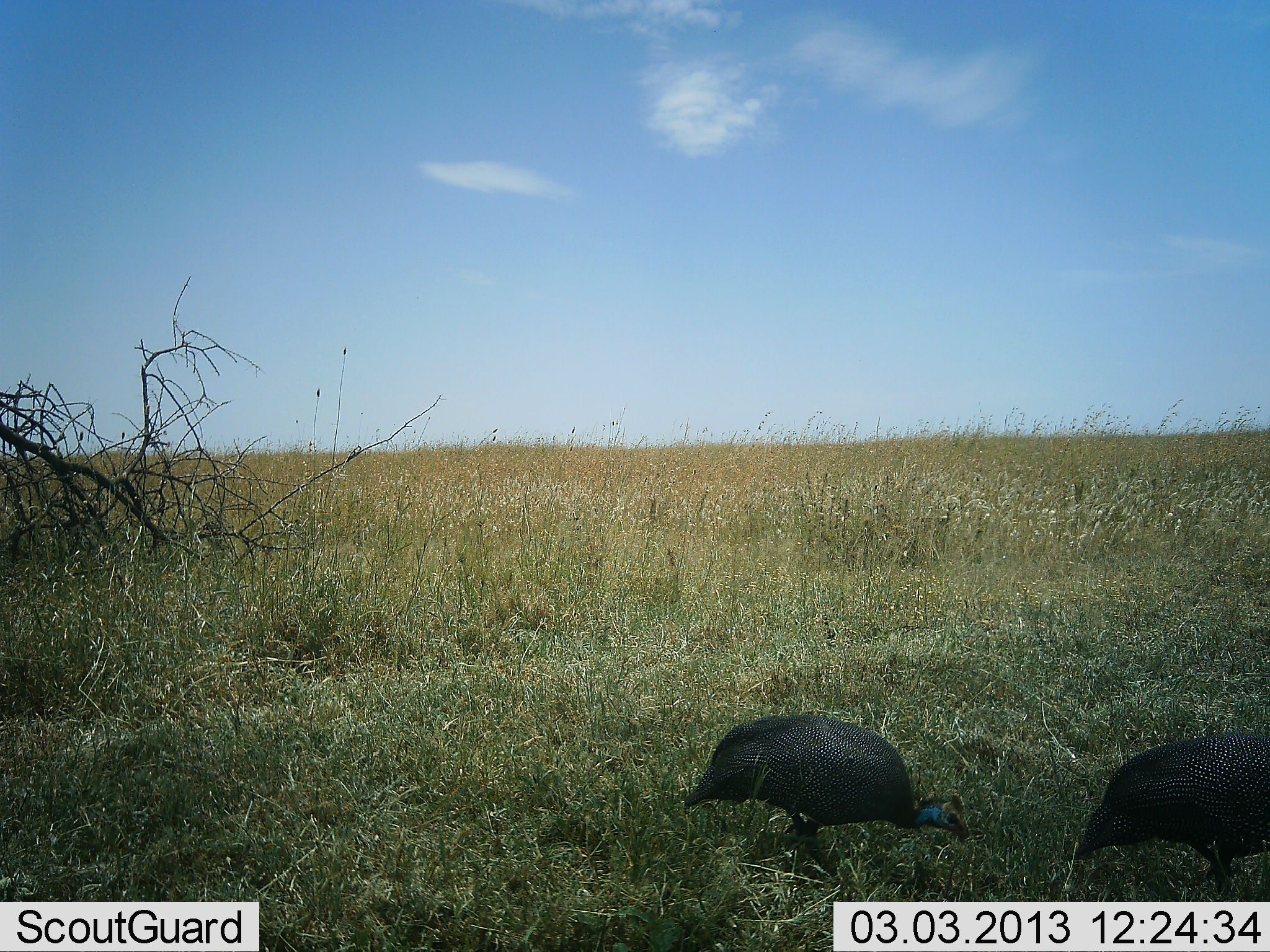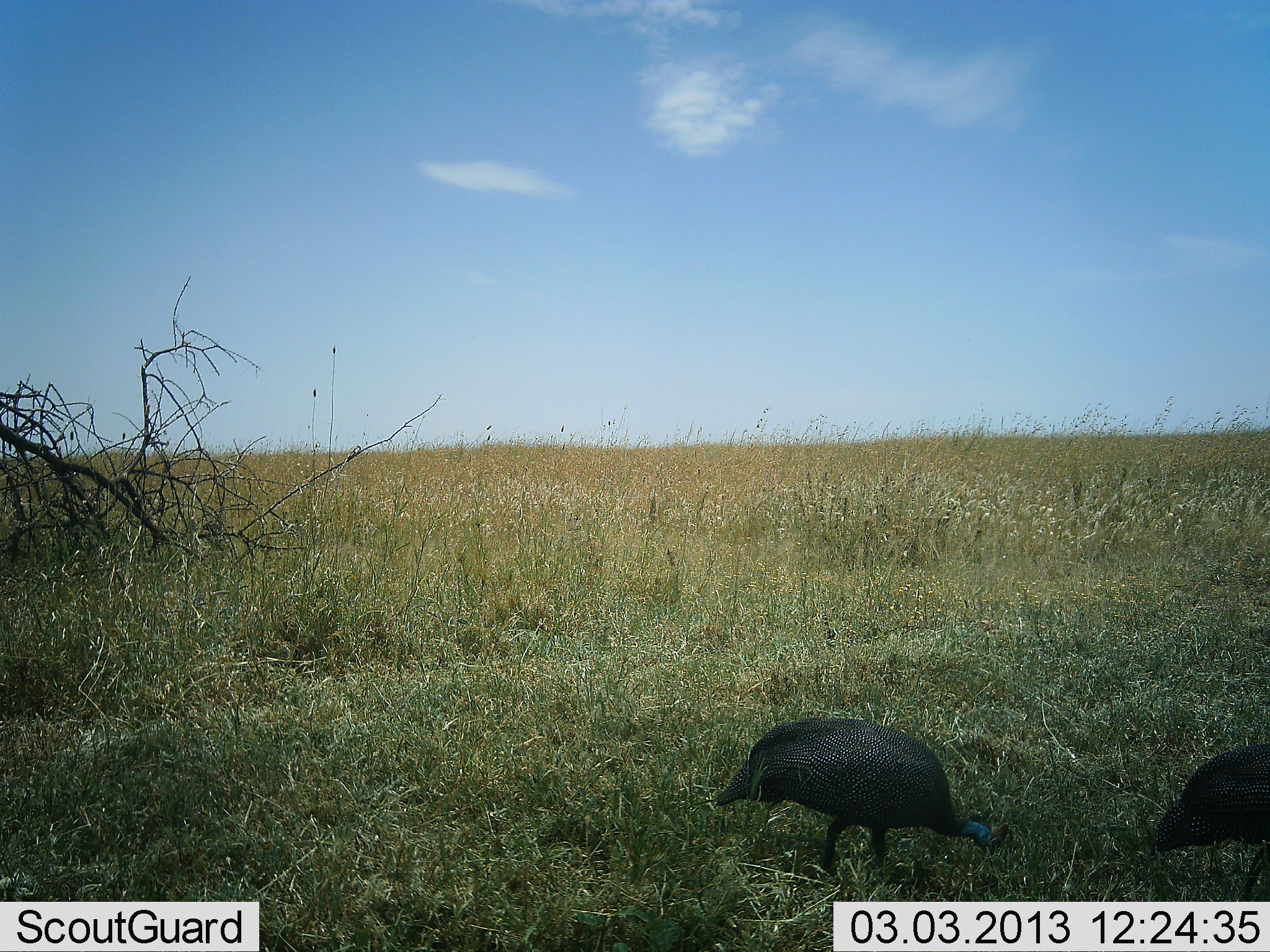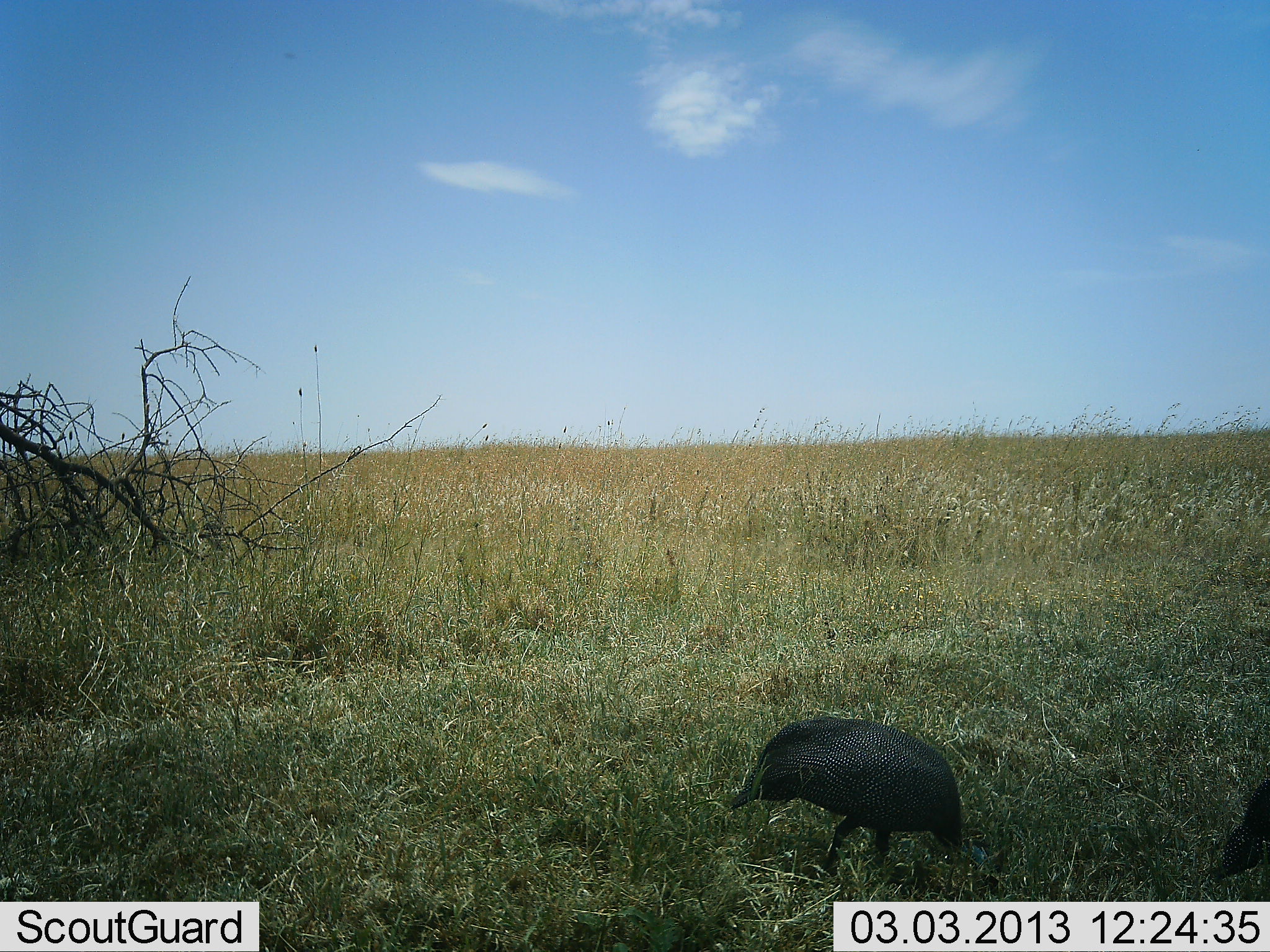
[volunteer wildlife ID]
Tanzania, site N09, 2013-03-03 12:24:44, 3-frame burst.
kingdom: Animalia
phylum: Chordata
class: Aves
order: Galliformes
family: Numididae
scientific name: Numididae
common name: guinea fowl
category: guineafowl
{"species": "guineafowl (guinea fowl) (Numididae)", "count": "2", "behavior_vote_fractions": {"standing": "3%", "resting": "0%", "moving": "59%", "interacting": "0%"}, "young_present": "0%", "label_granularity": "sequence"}